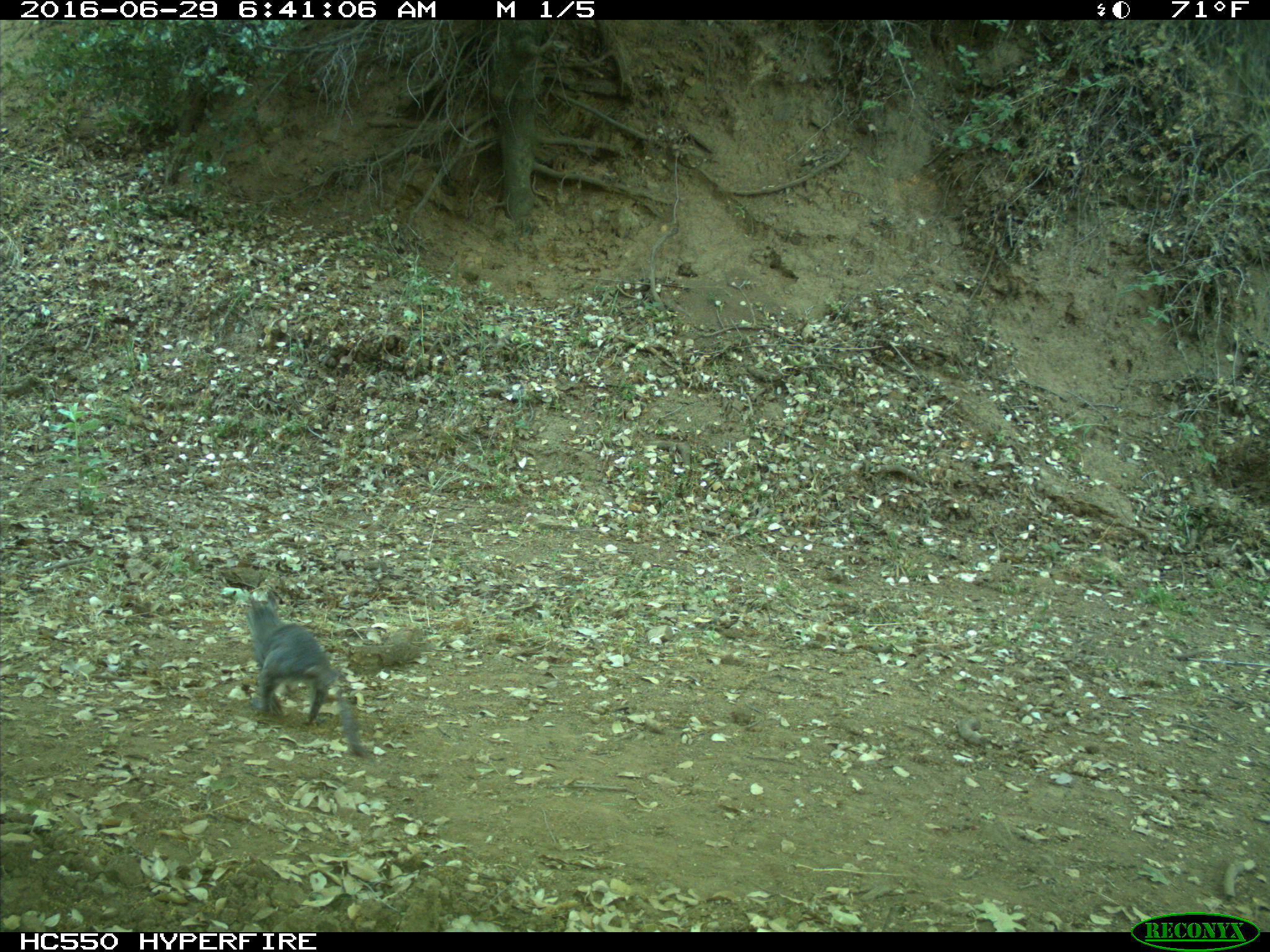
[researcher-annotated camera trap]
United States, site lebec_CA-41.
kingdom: Animalia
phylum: Chordata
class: Mammalia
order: Rodentia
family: Sciuridae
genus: Sciurus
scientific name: Sciurus carolinensis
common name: eastern gray squirrel